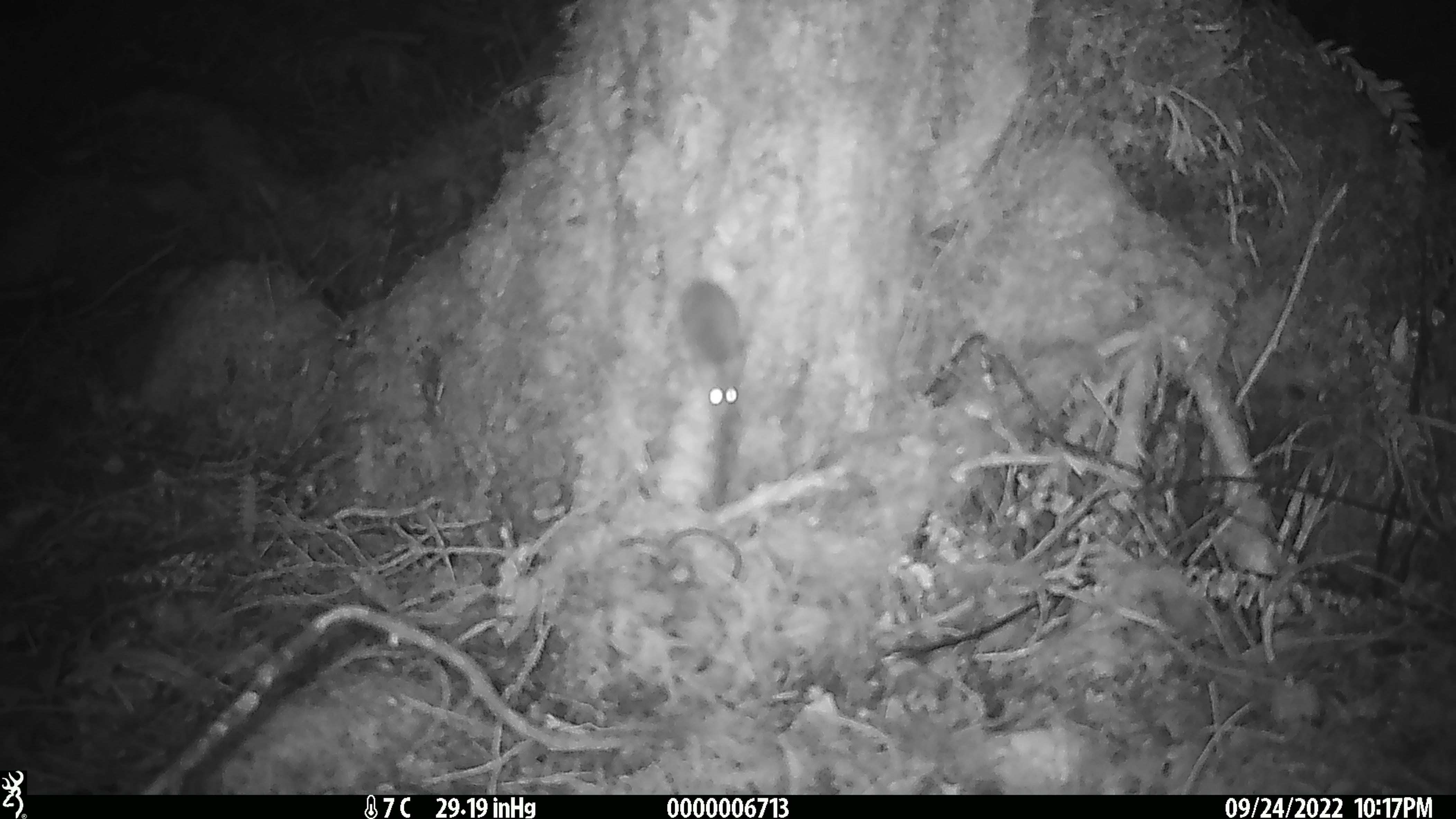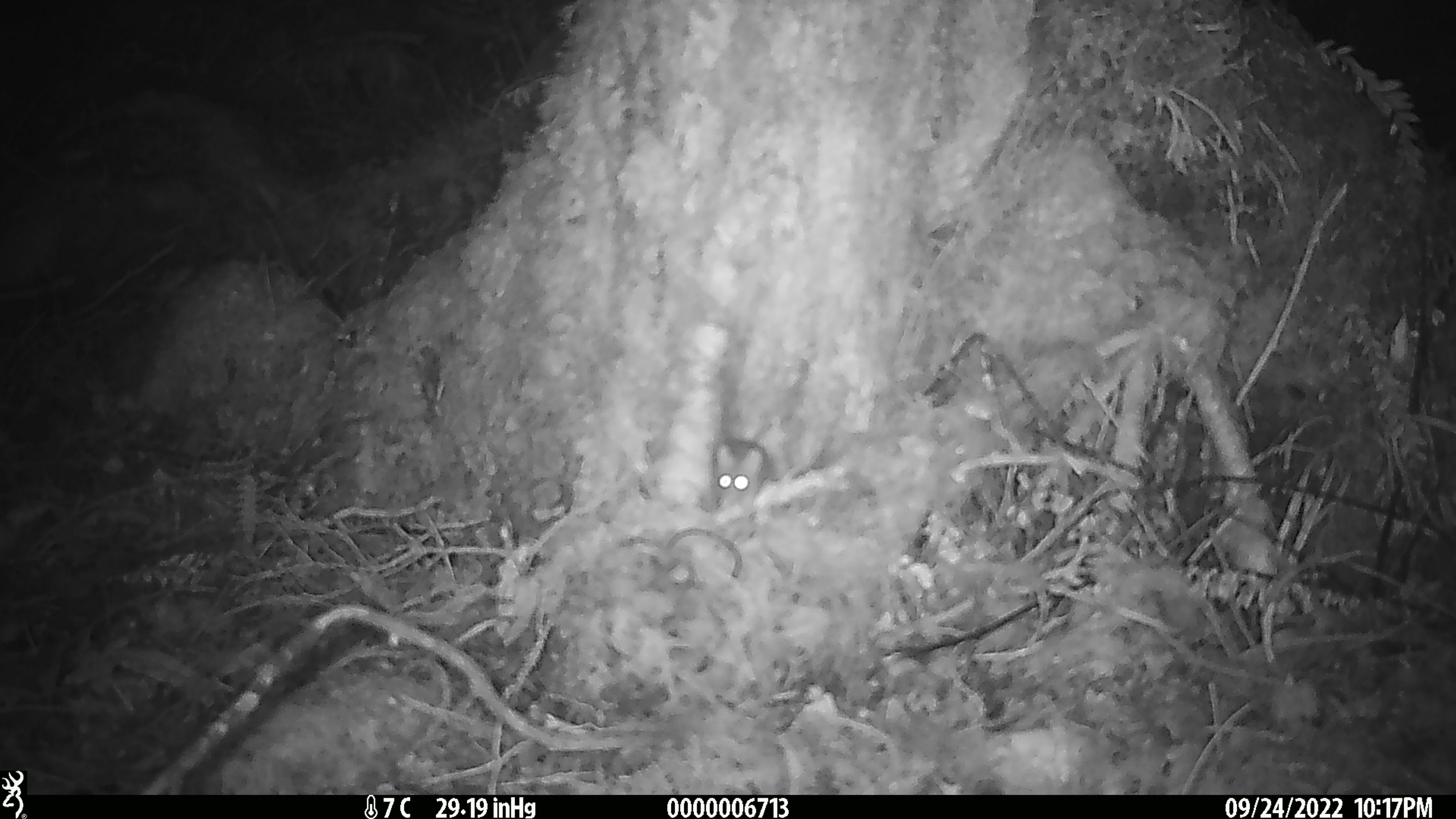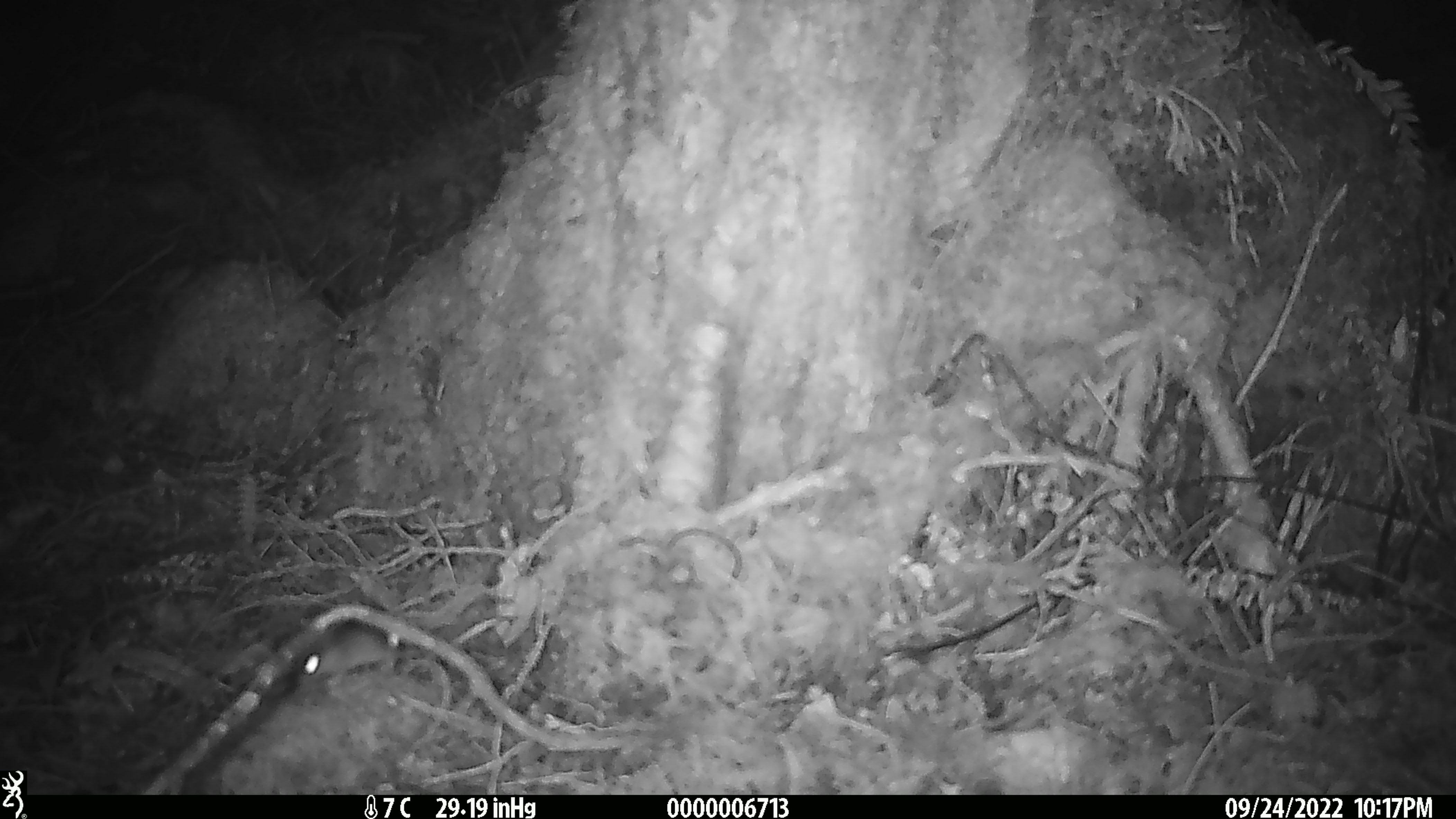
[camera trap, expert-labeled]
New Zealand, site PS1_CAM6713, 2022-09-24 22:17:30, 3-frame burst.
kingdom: Animalia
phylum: Chordata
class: Mammalia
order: Rodentia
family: Muridae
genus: Mus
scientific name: Mus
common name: mouse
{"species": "mouse (Mus)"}